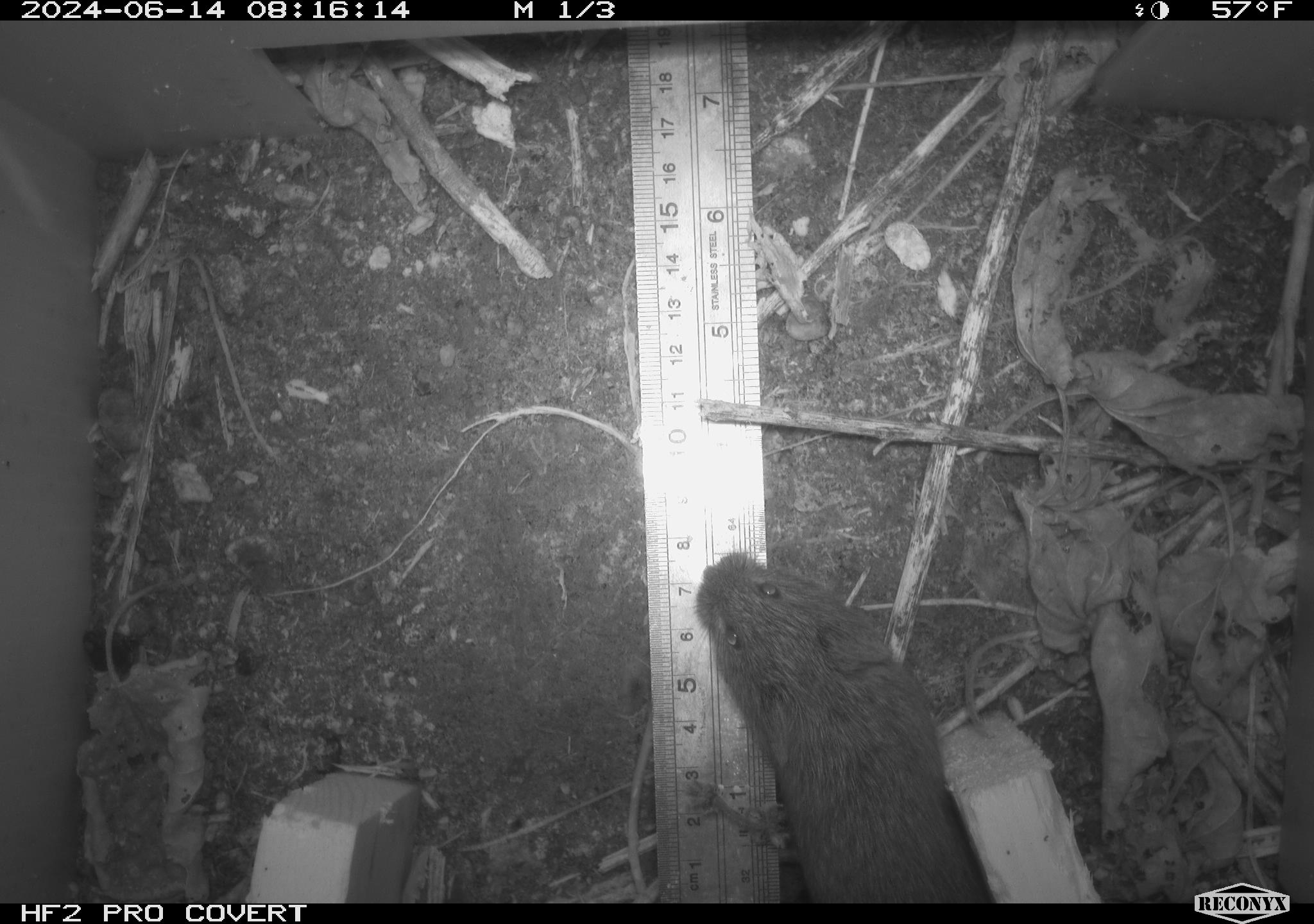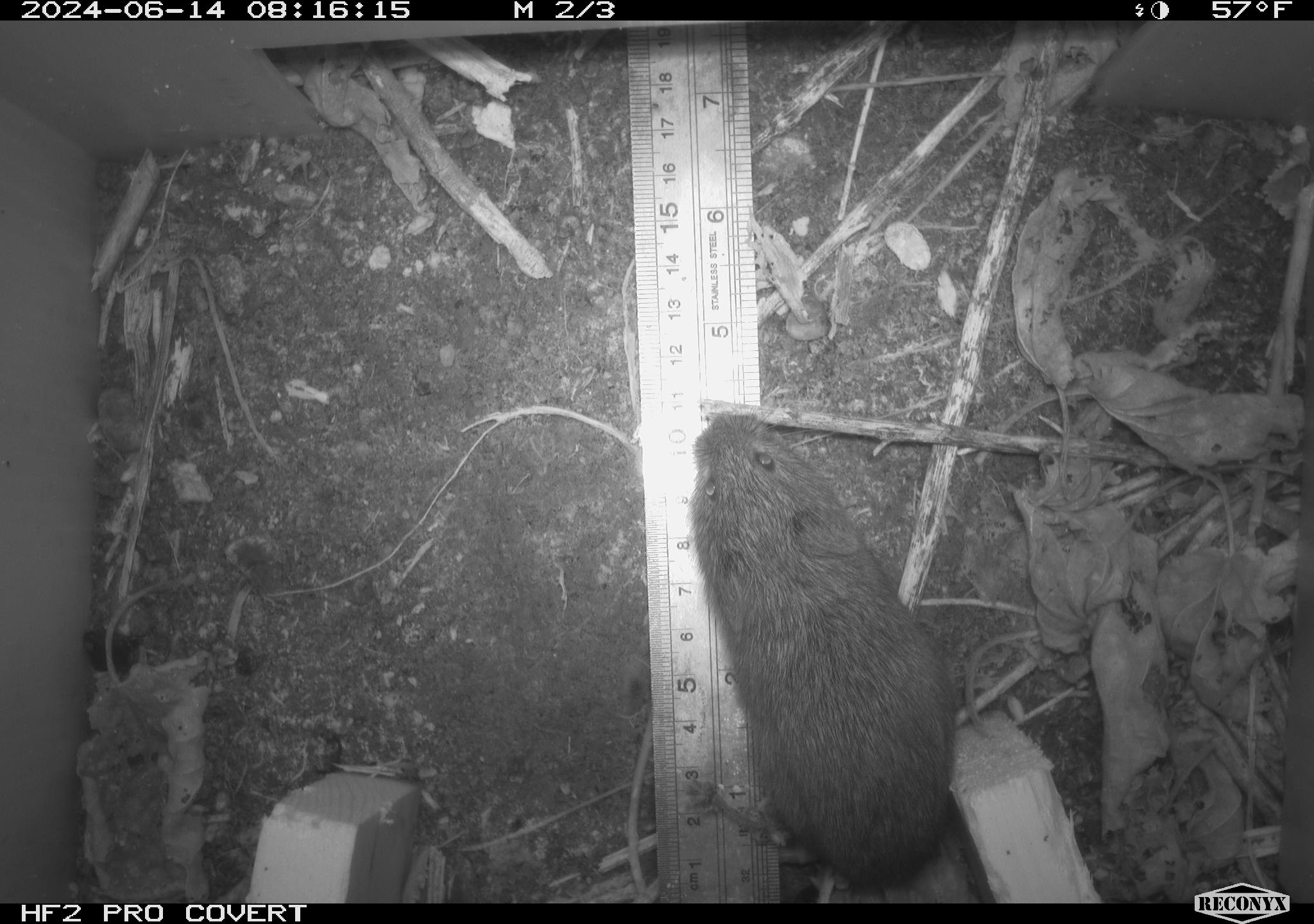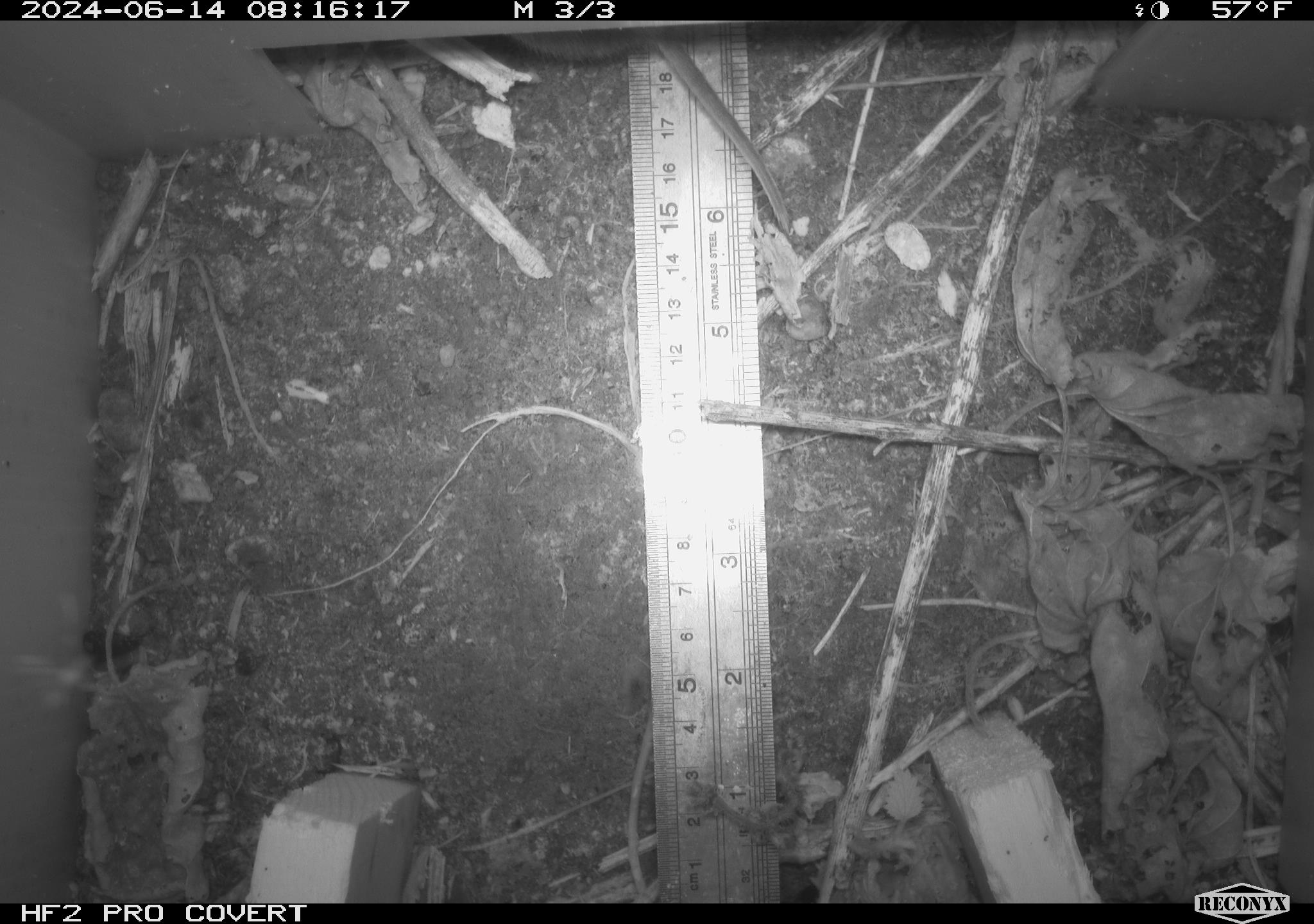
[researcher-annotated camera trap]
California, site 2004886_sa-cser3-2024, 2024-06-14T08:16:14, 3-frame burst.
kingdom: Animalia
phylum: Chordata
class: Mammalia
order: Rodentia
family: Cricetidae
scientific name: Cricetidae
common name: hamsters, voles, lemmings, and allies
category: cricetidae family